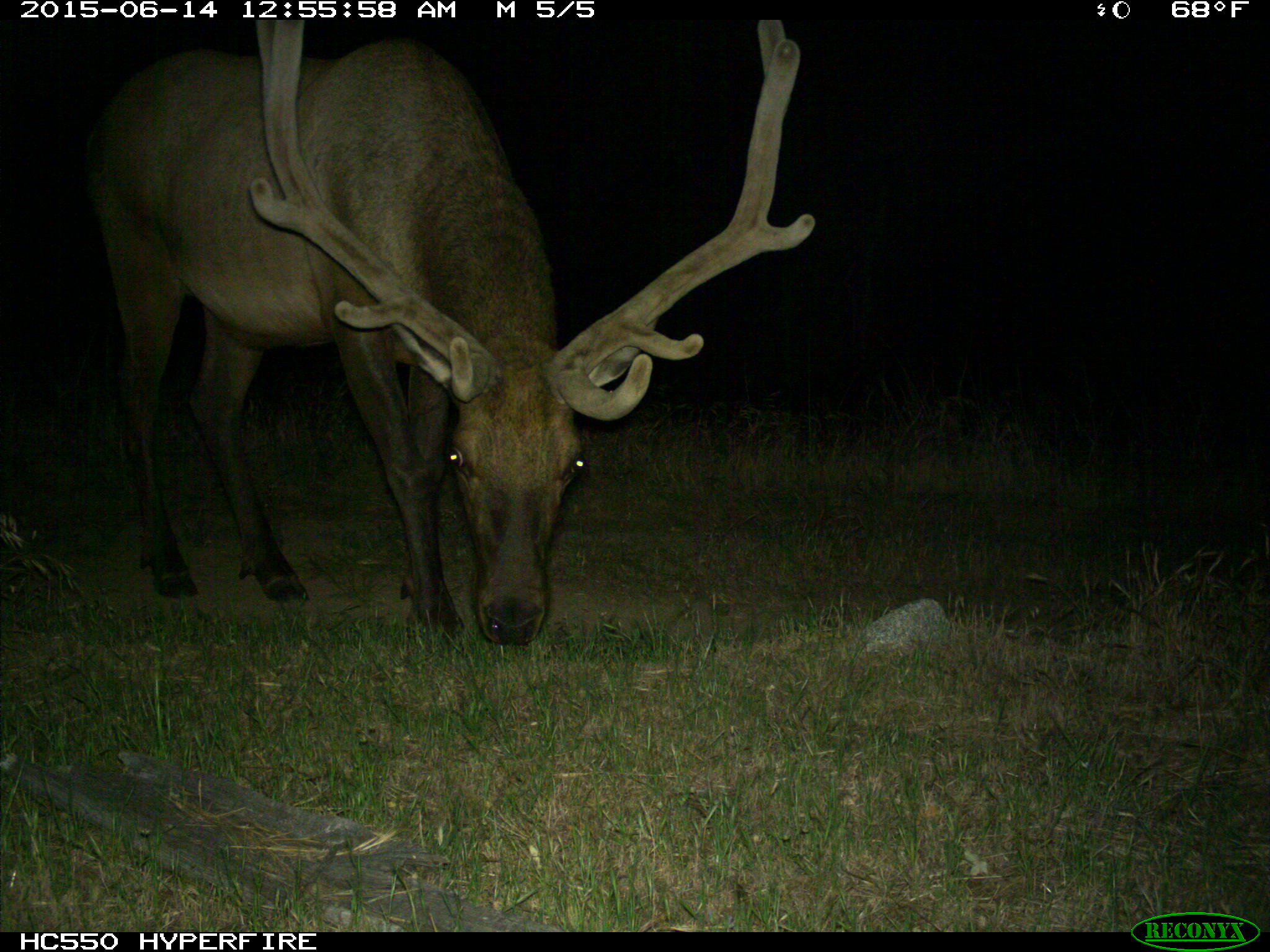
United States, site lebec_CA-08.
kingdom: Animalia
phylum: Chordata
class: Mammalia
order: Artiodactyla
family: Cervidae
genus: Cervus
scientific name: Cervus canadensis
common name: elk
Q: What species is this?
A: Cervus canadensis (elk).